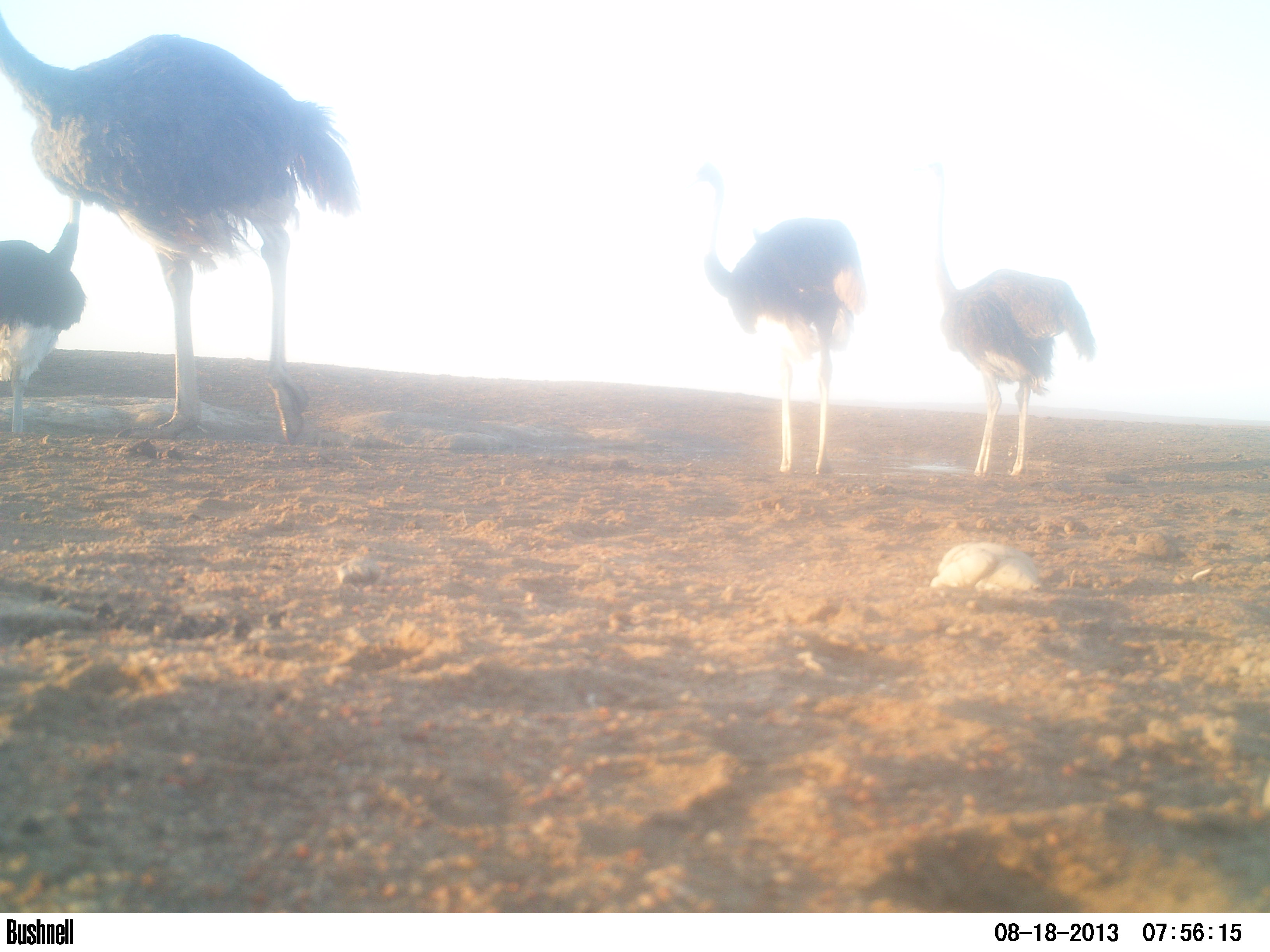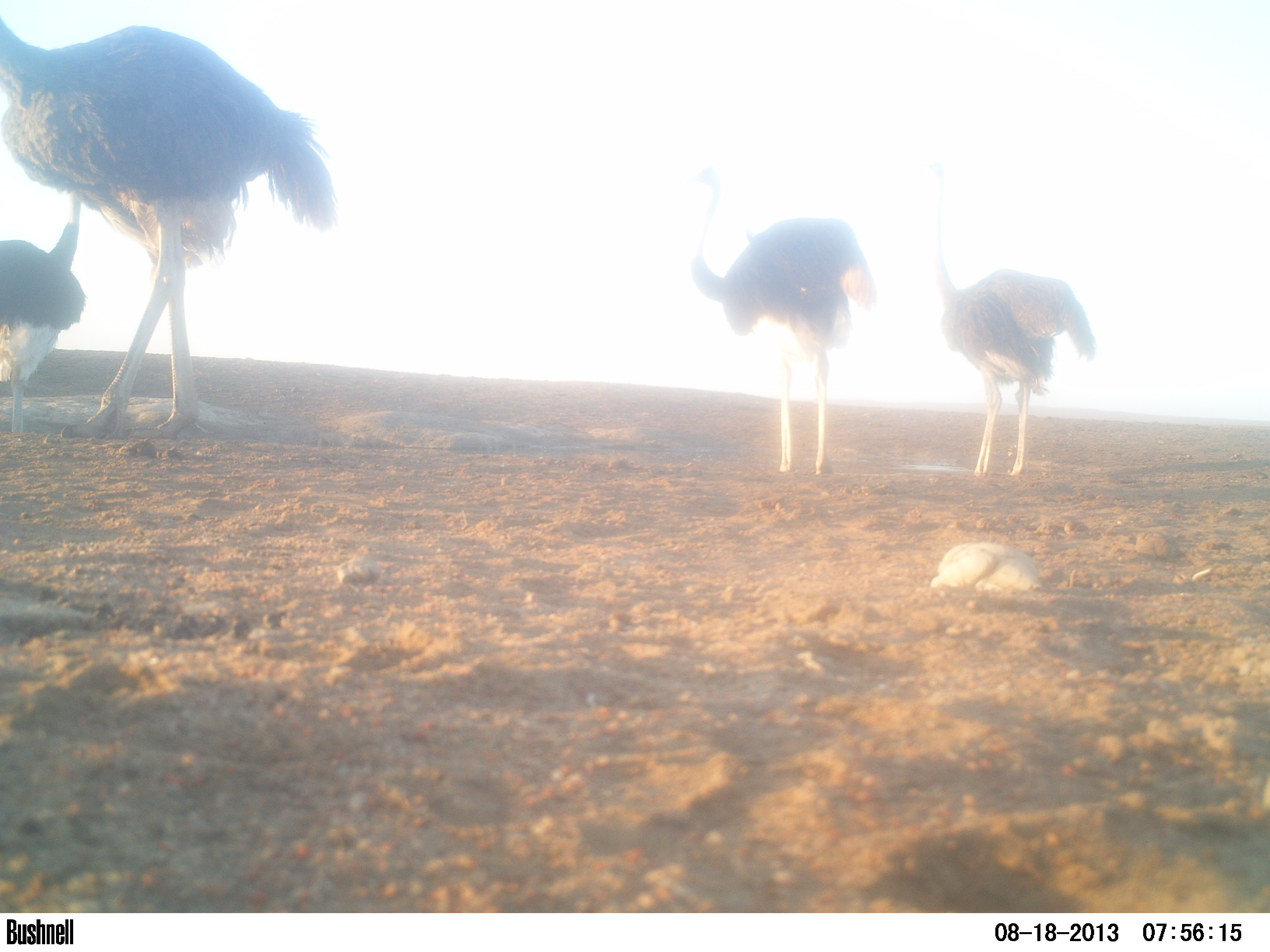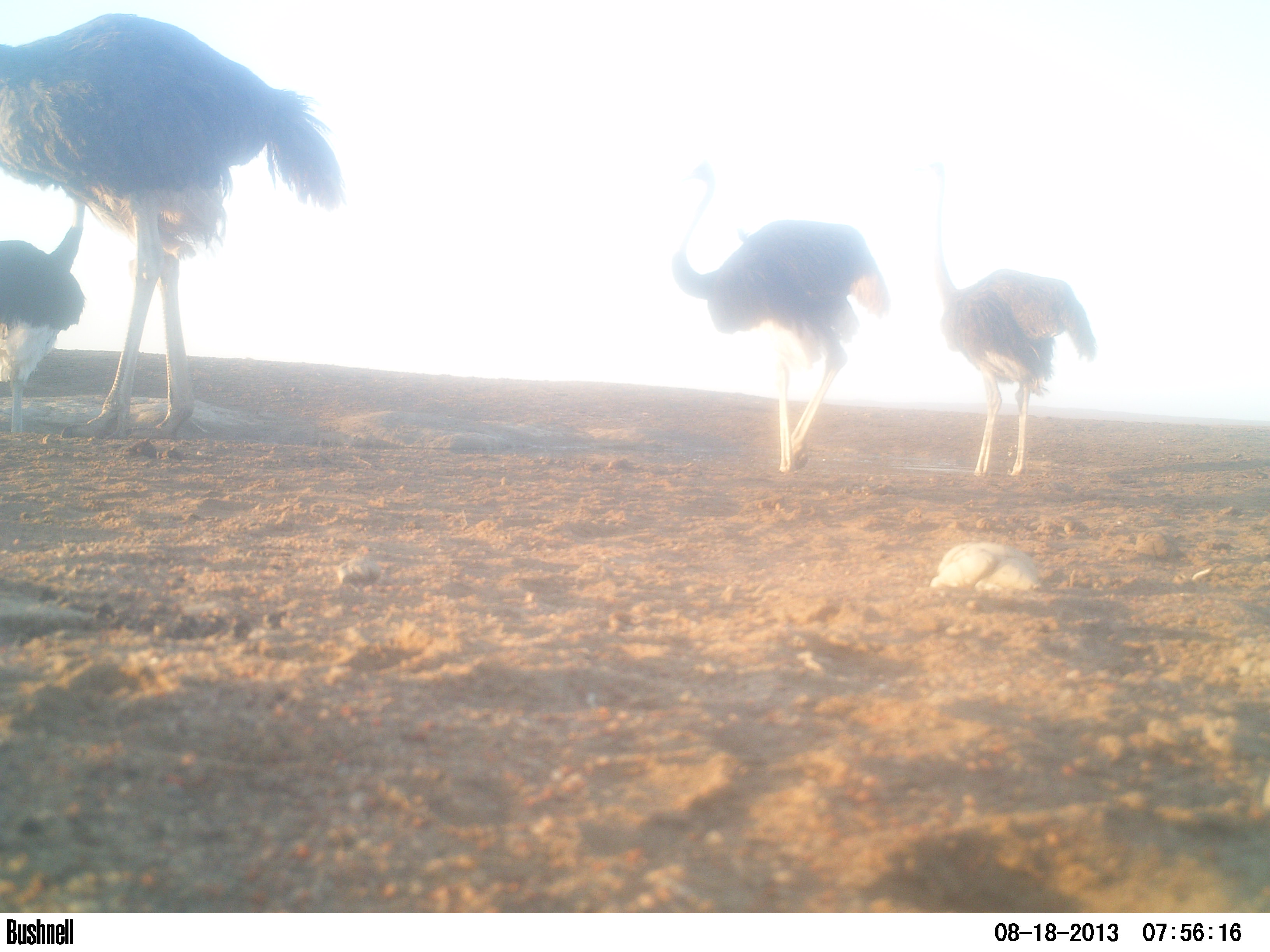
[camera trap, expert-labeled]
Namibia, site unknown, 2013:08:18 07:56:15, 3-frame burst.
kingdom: Animalia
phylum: Chordata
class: Aves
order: Struthioniformes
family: Struthionidae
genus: Struthio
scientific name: Struthio camelus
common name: common ostrich